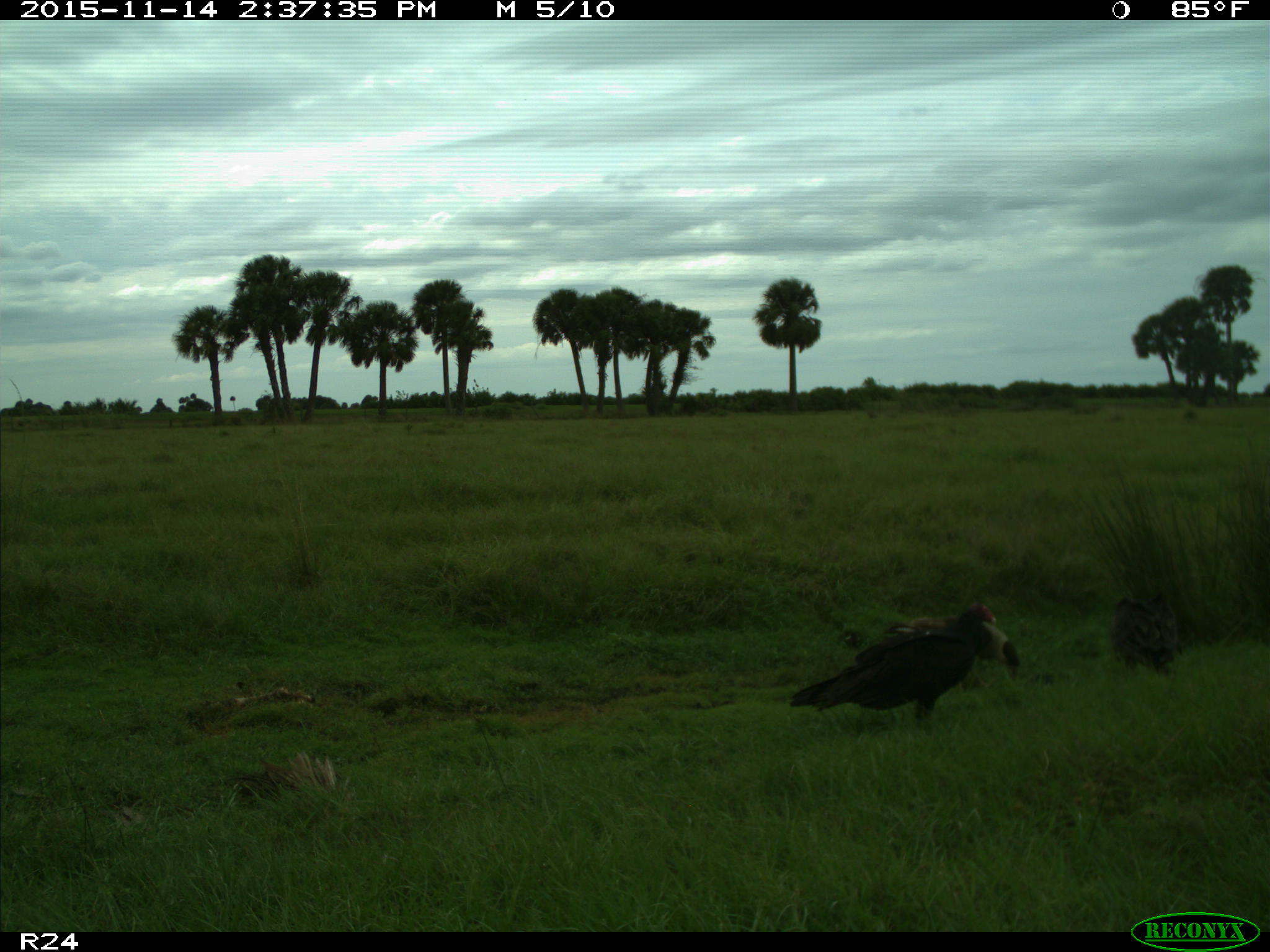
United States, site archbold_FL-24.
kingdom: Animalia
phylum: Chordata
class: Aves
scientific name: Aves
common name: birds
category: unidentified bird